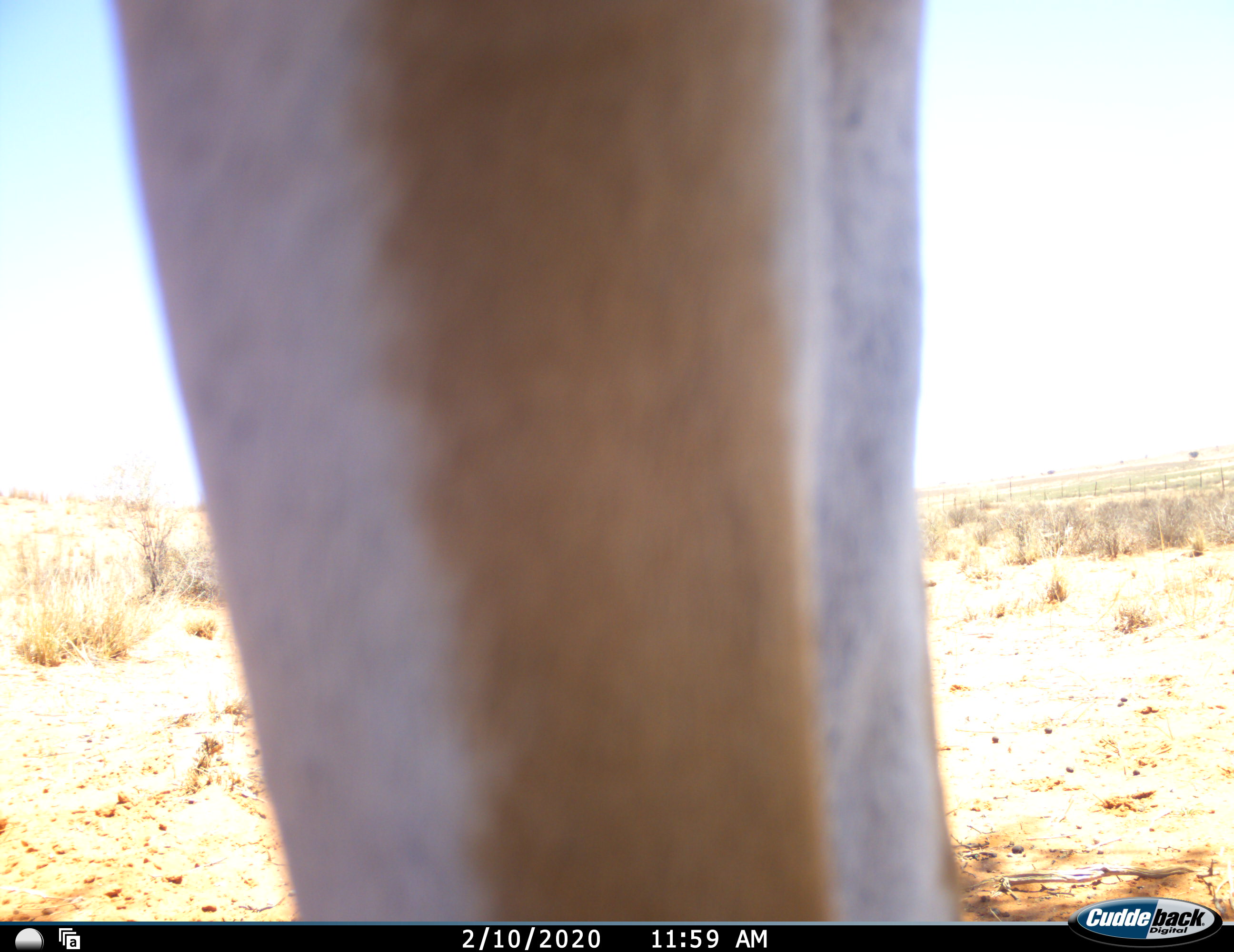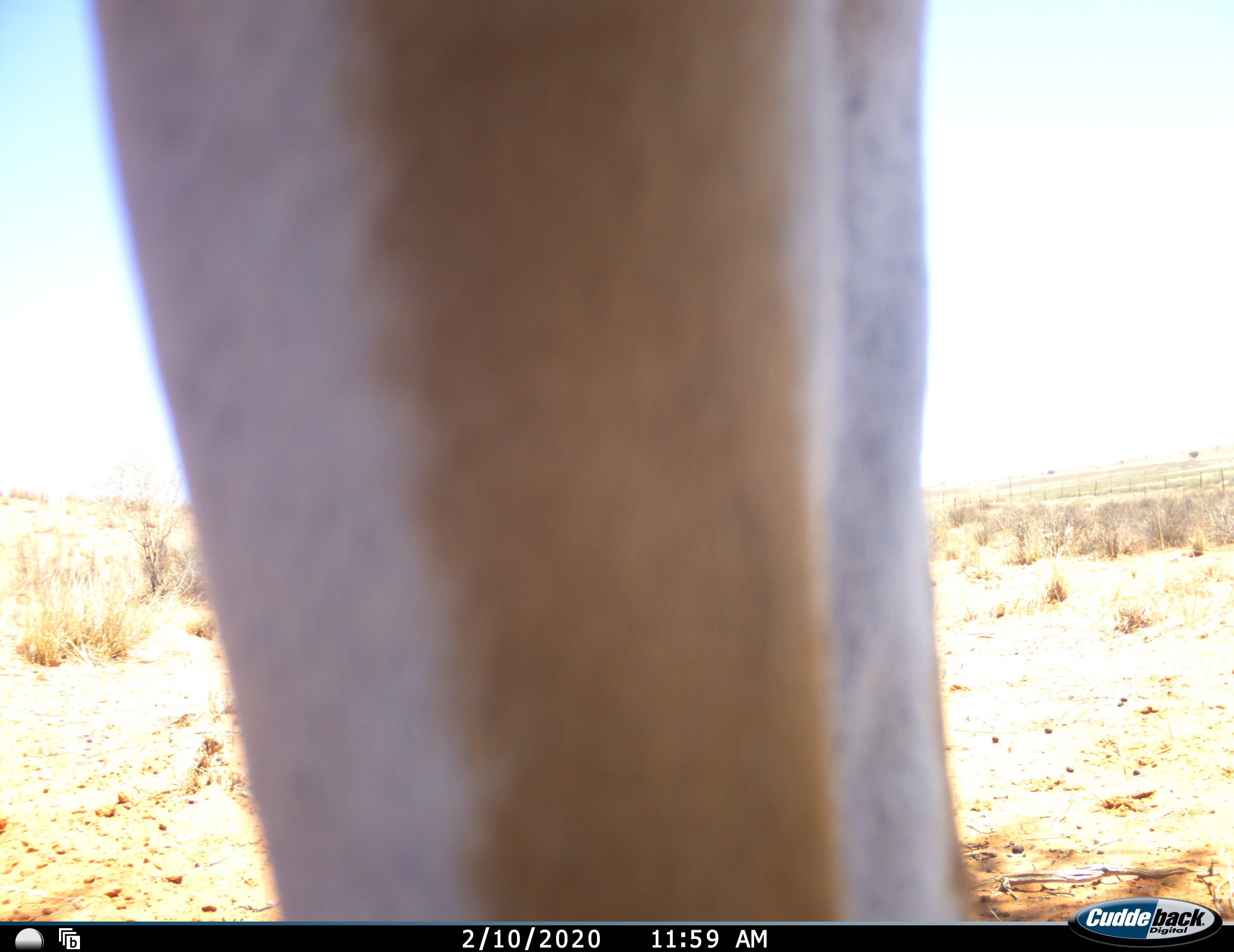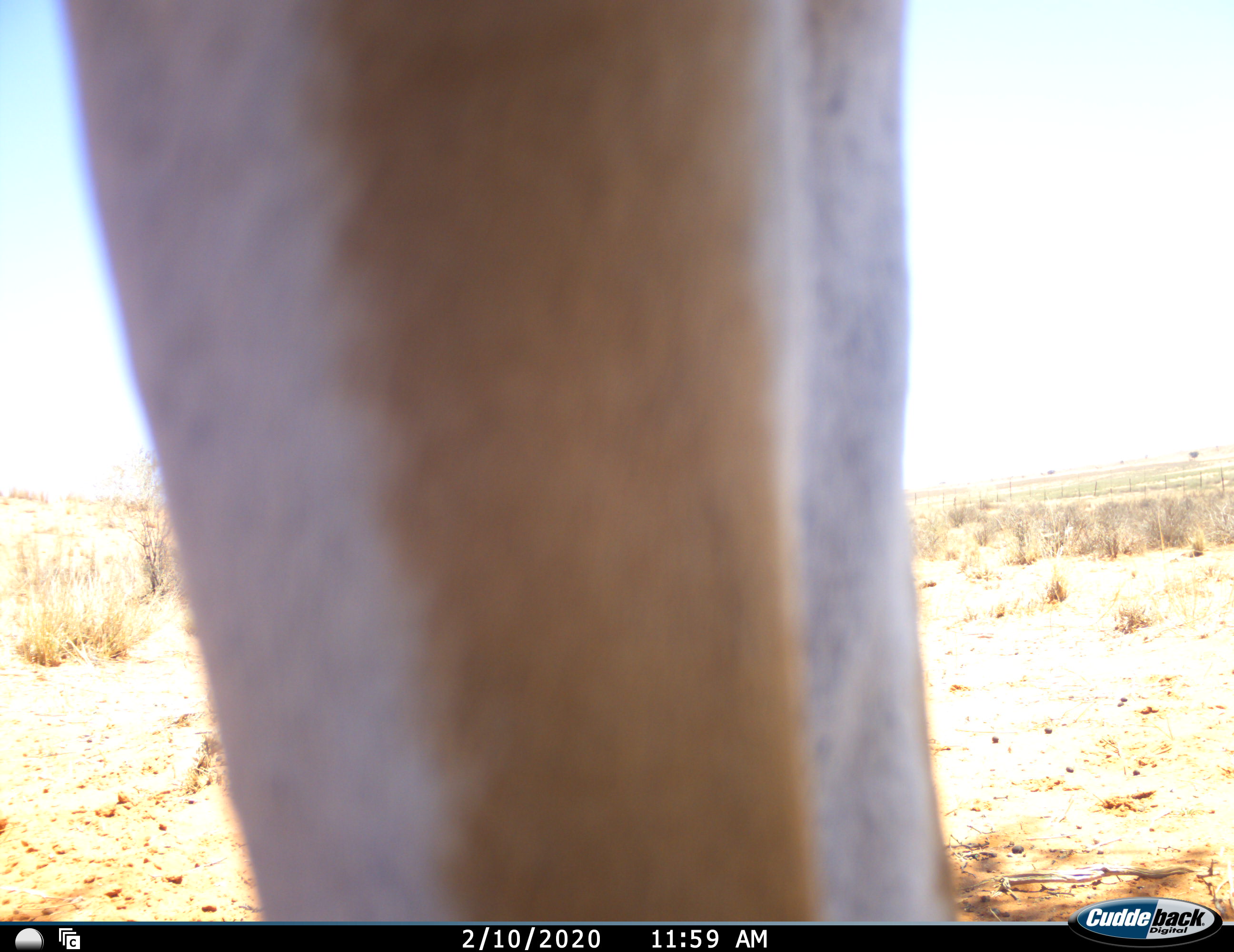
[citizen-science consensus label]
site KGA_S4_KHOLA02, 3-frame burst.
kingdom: Animalia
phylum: Chordata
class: Mammalia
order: Artiodactyla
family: Bovidae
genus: Antidorcas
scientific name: Antidorcas marsupialis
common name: springbok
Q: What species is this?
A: Springbok (Antidorcas marsupialis).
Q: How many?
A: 1.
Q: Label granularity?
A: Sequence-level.